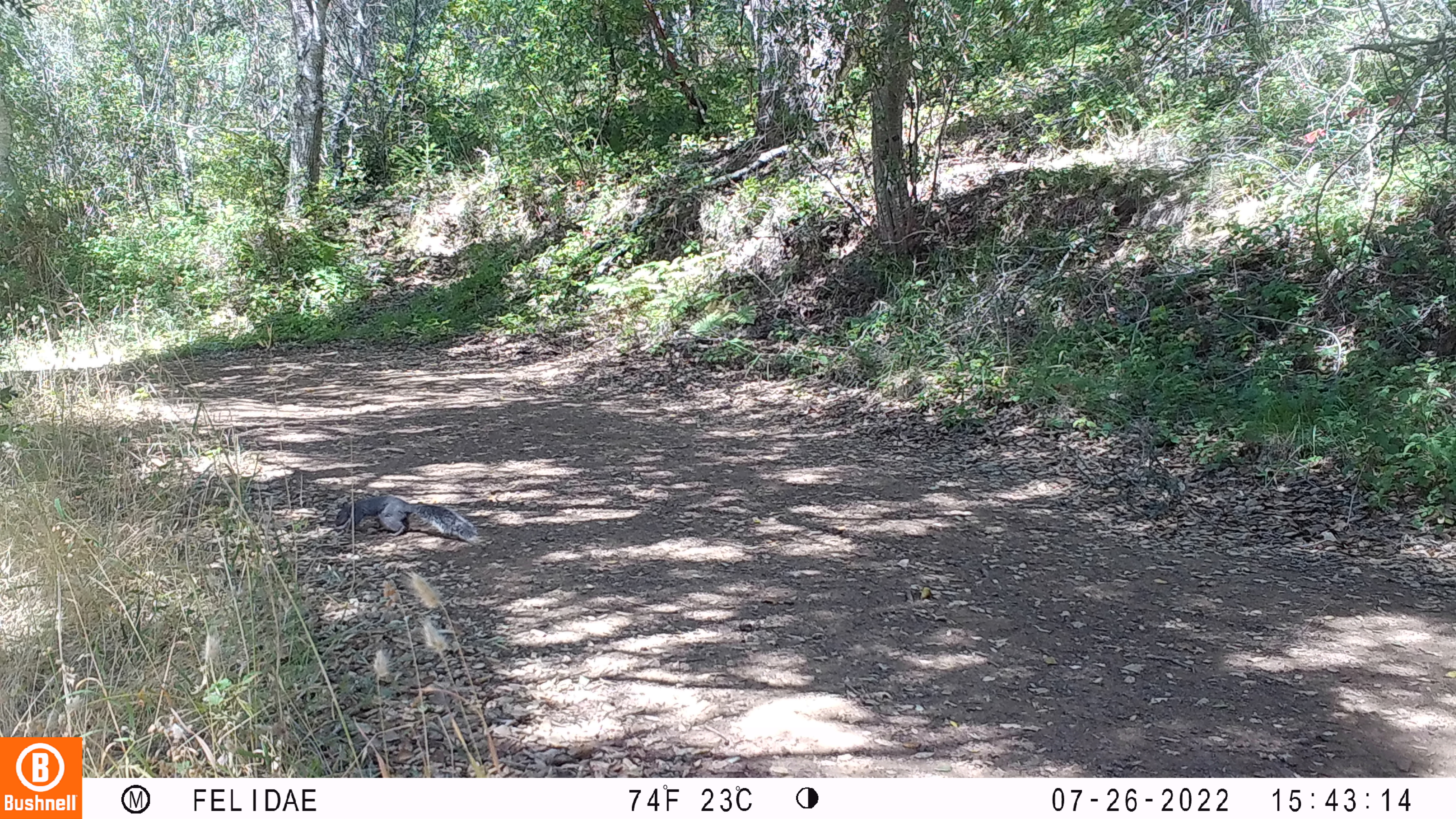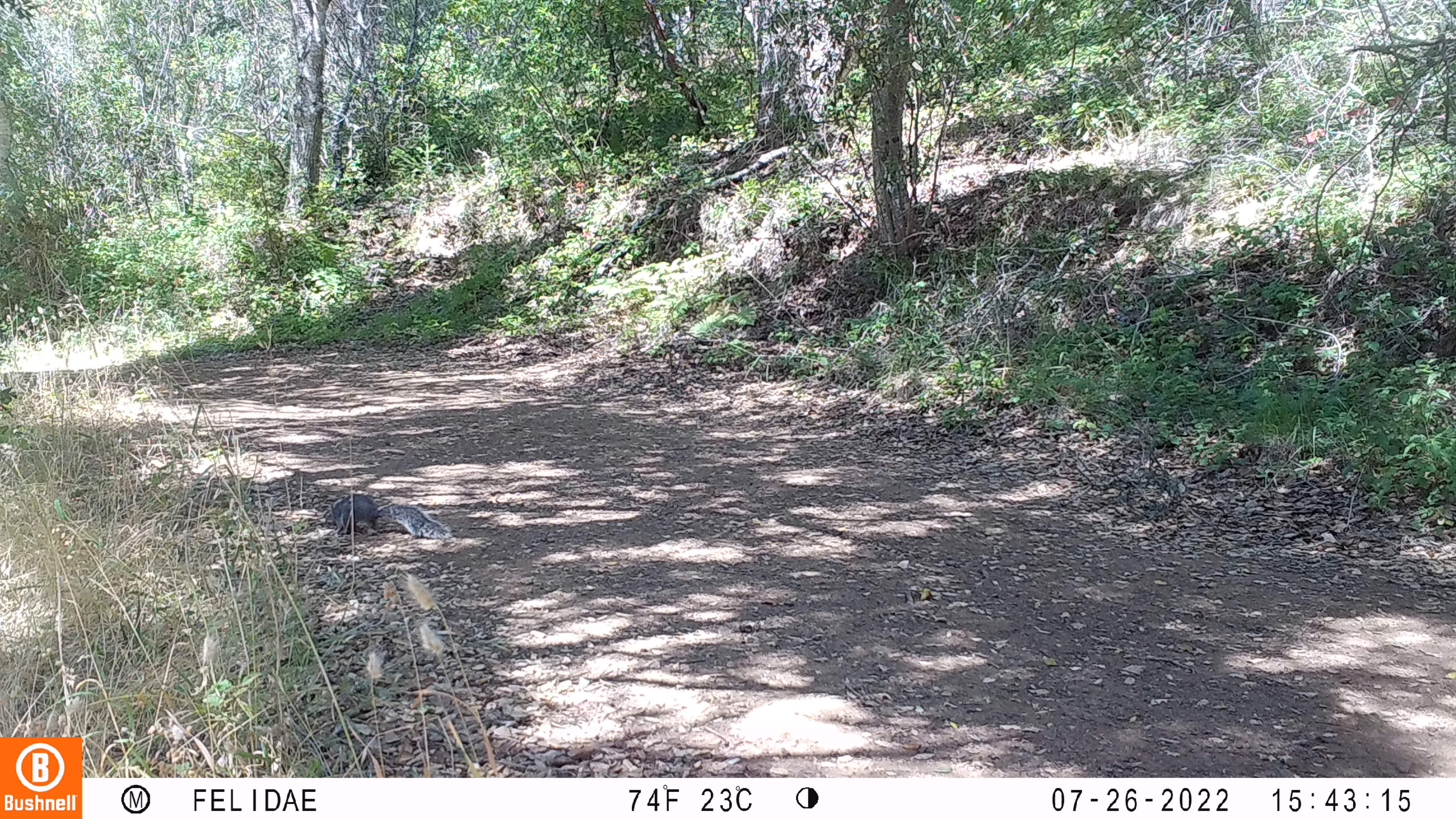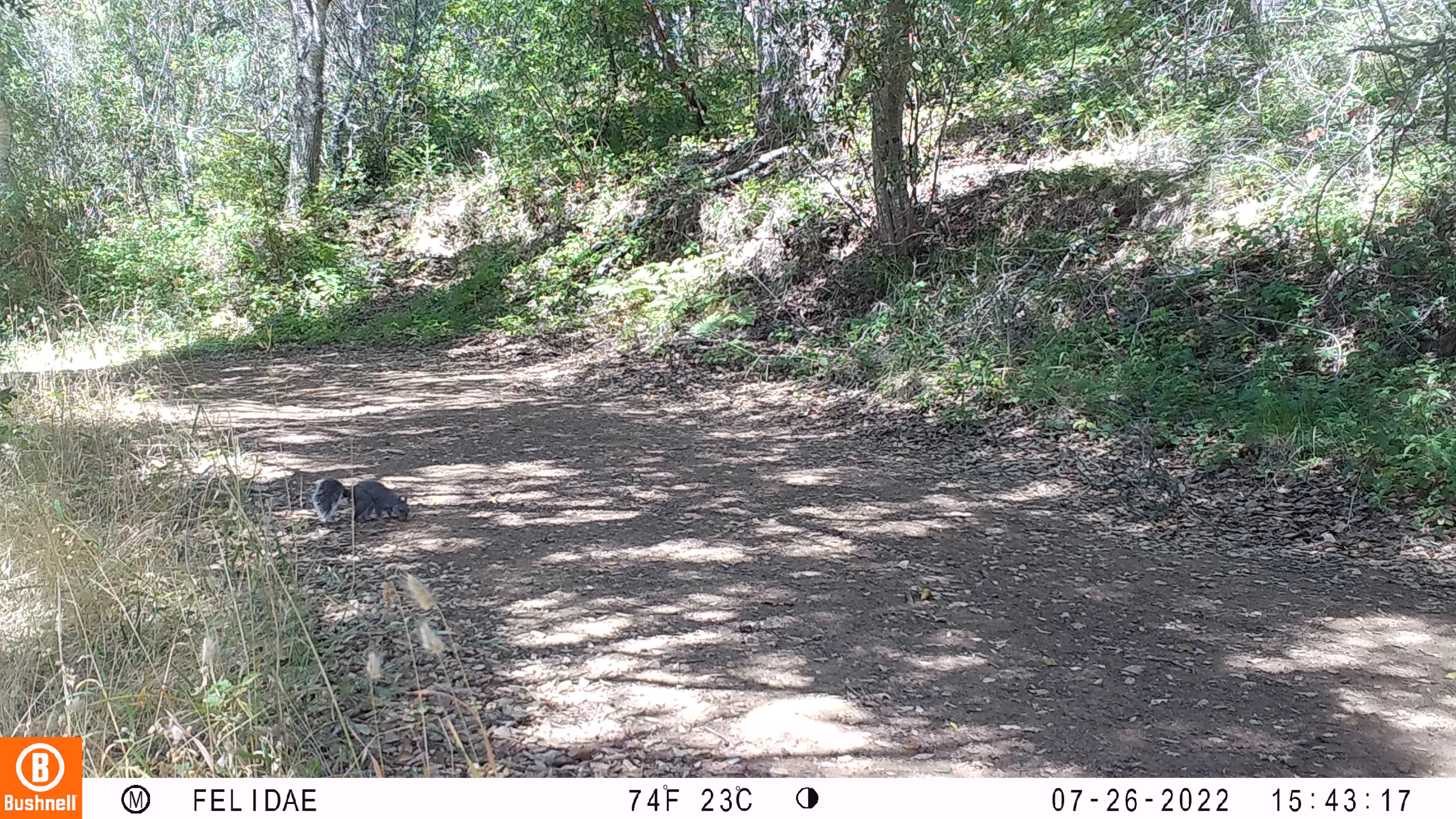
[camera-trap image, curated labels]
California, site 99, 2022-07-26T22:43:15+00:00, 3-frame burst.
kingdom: Animalia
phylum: Chordata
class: Mammalia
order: Rodentia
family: Sciuridae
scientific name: Sciuridae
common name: squirrel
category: unknown squirrel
Unknown squirrel (squirrel) (Sciuridae).